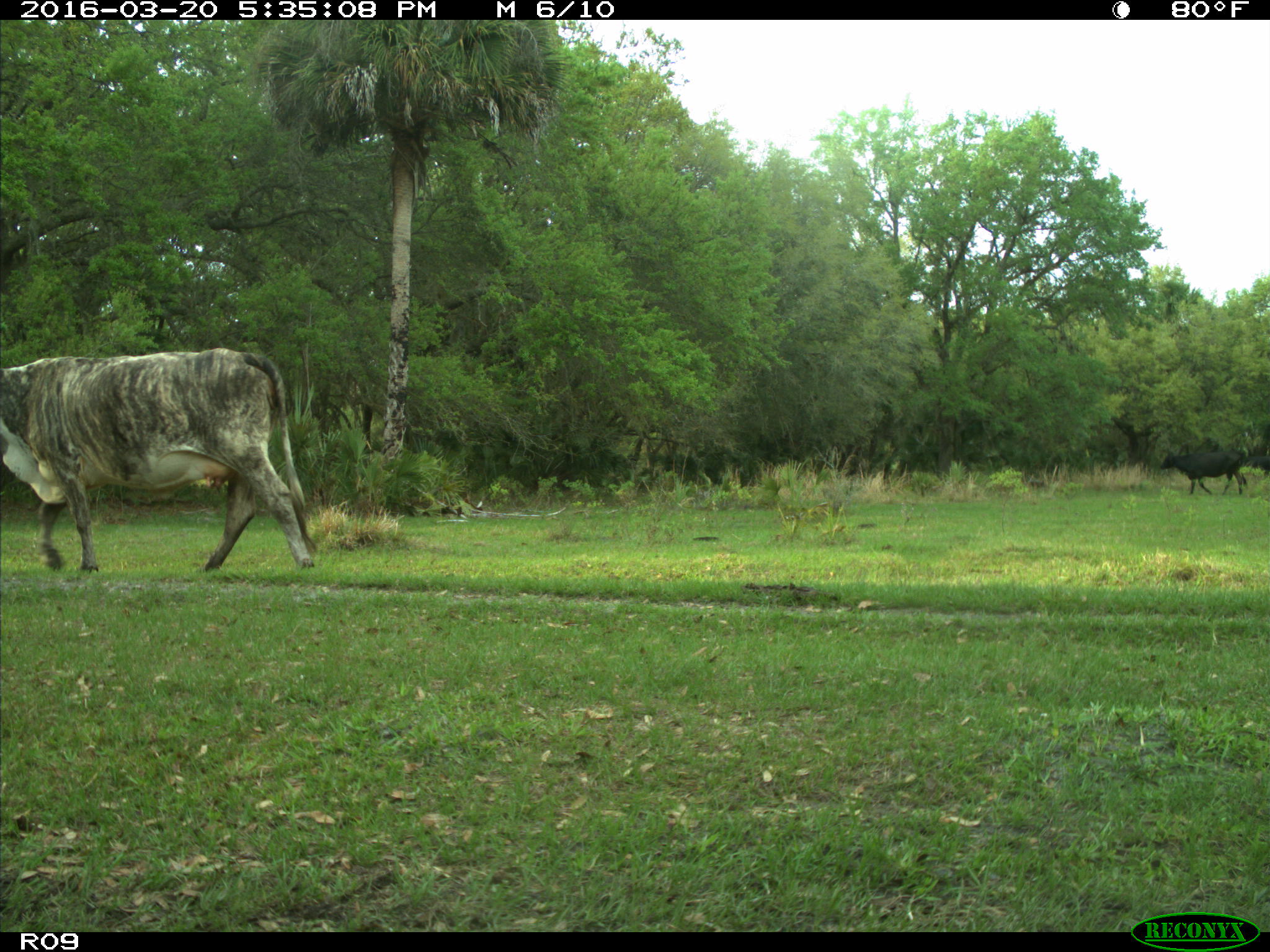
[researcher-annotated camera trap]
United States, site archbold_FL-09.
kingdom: Animalia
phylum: Chordata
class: Mammalia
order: Artiodactyla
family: Bovidae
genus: Bos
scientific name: Bos taurus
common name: domestic cow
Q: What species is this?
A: Bos taurus (domestic cow).